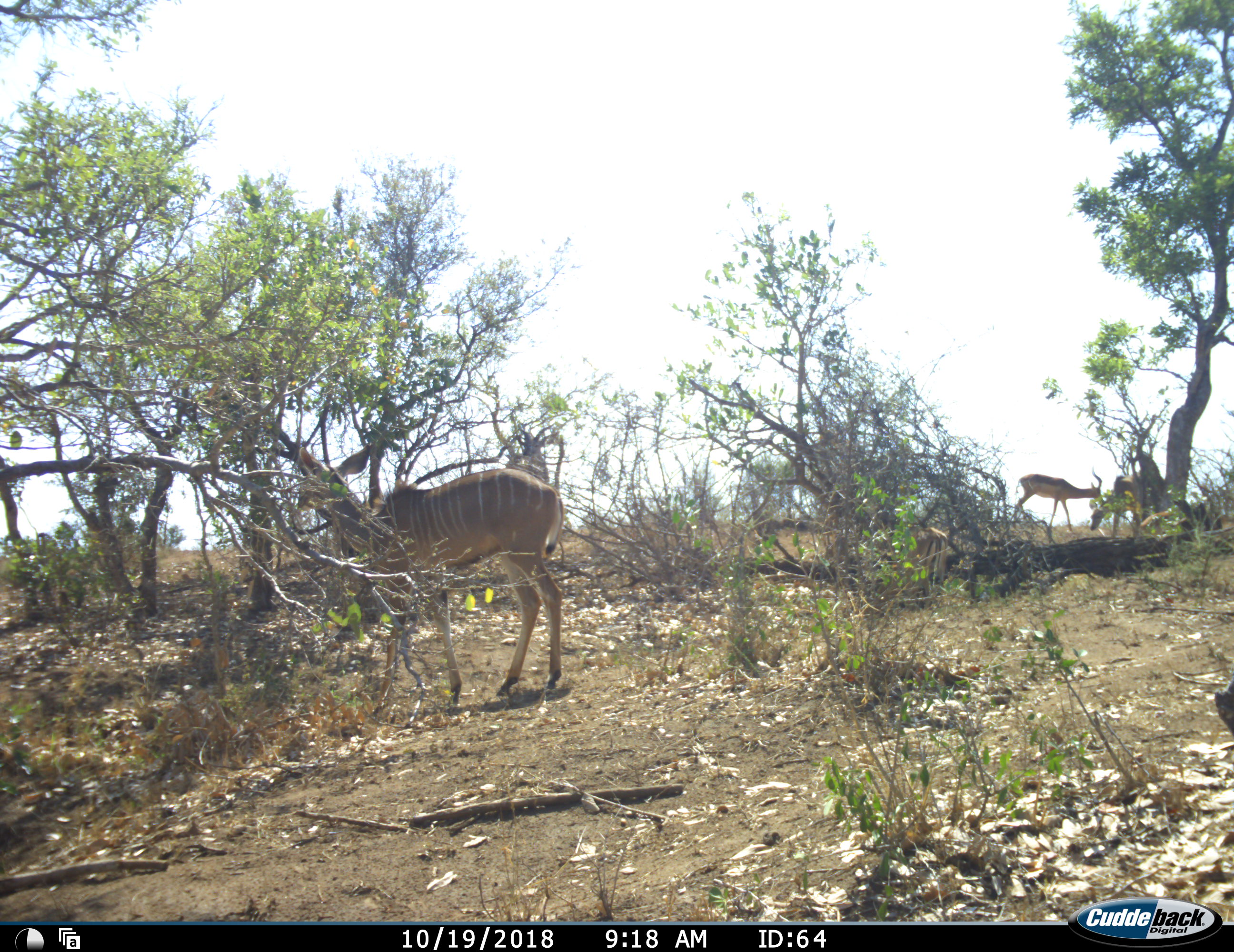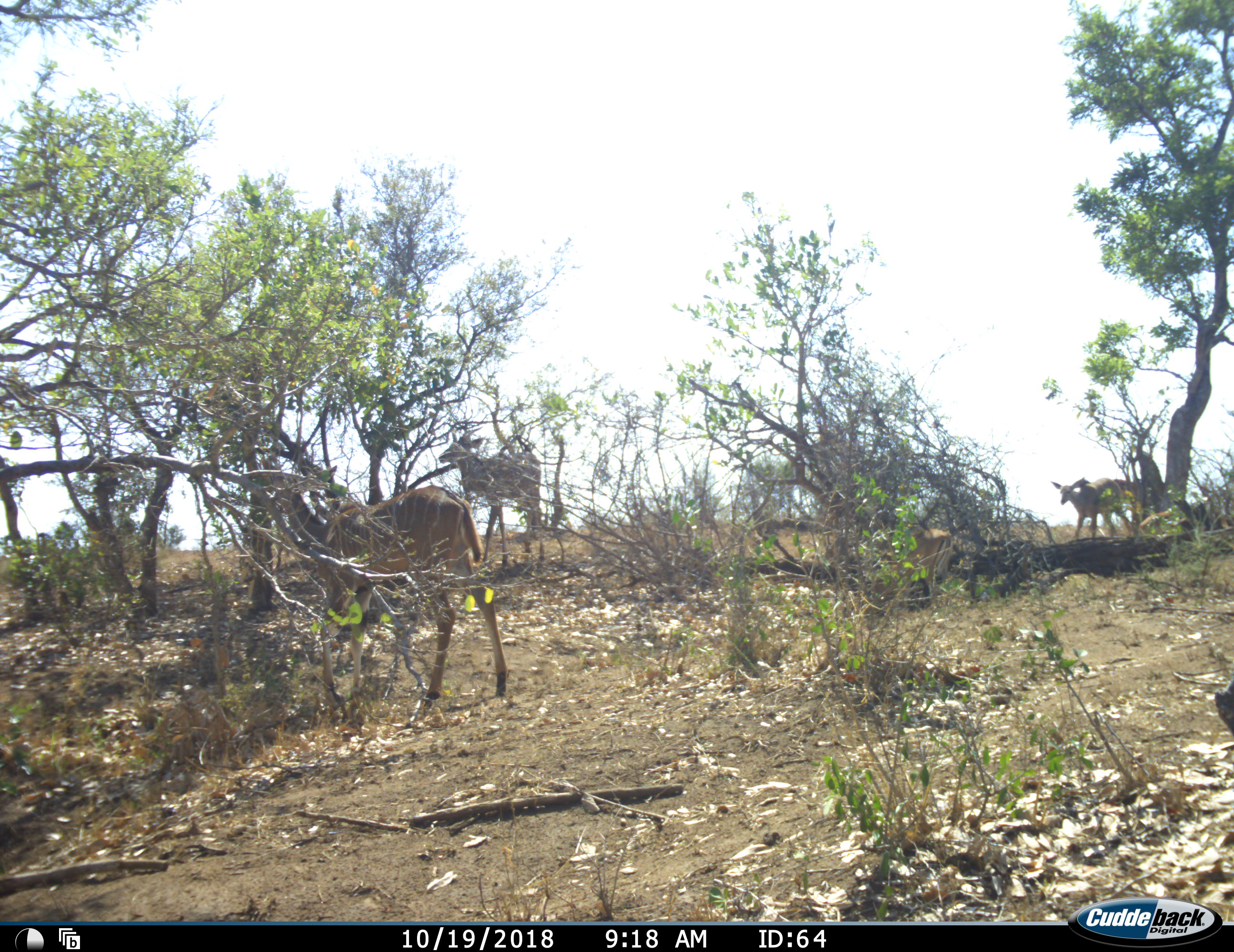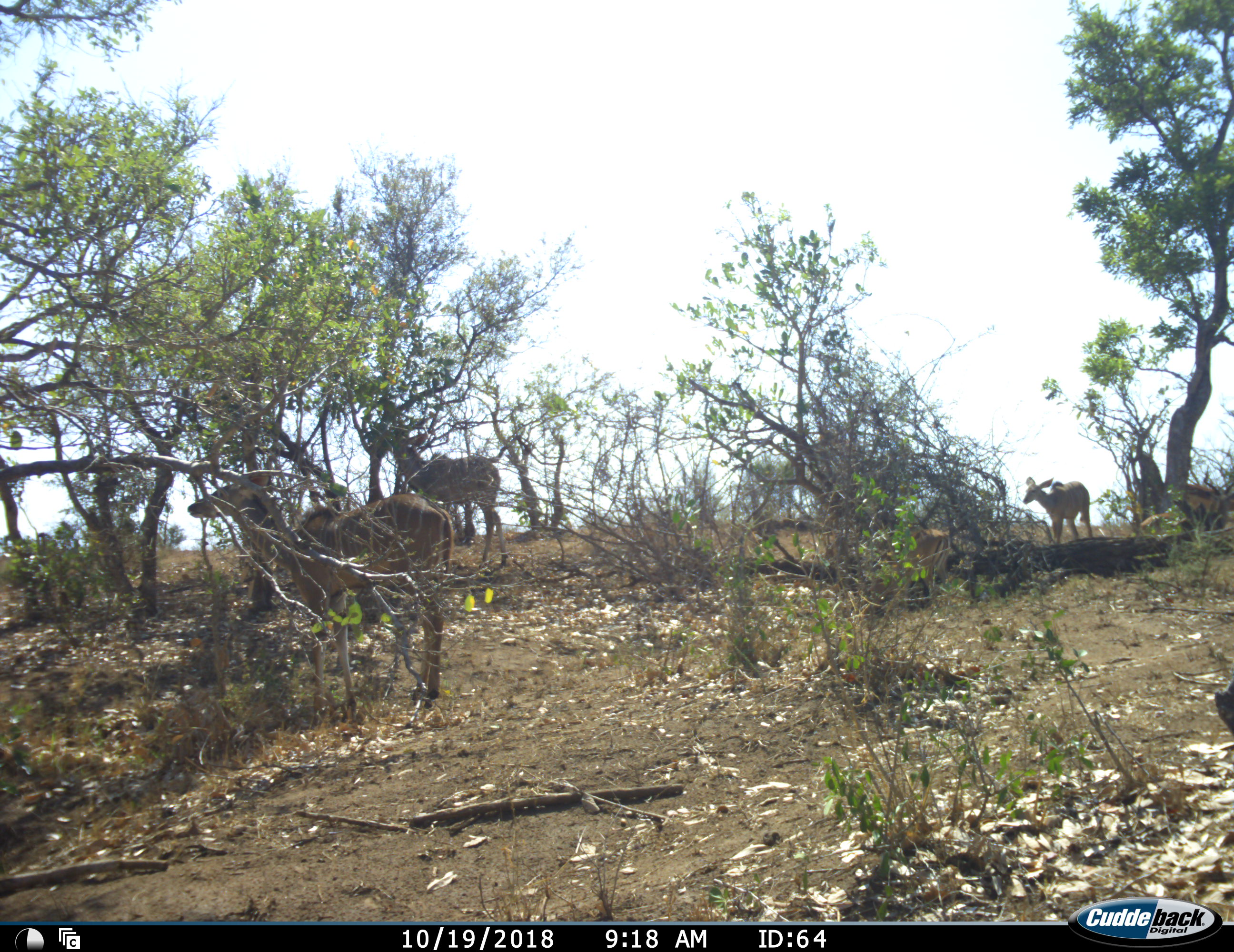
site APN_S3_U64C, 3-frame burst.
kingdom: Animalia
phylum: Chordata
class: Mammalia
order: Artiodactyla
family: Bovidae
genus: Tragelaphus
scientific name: Tragelaphus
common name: kudu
Kudu (Tragelaphus), count 3. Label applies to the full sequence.